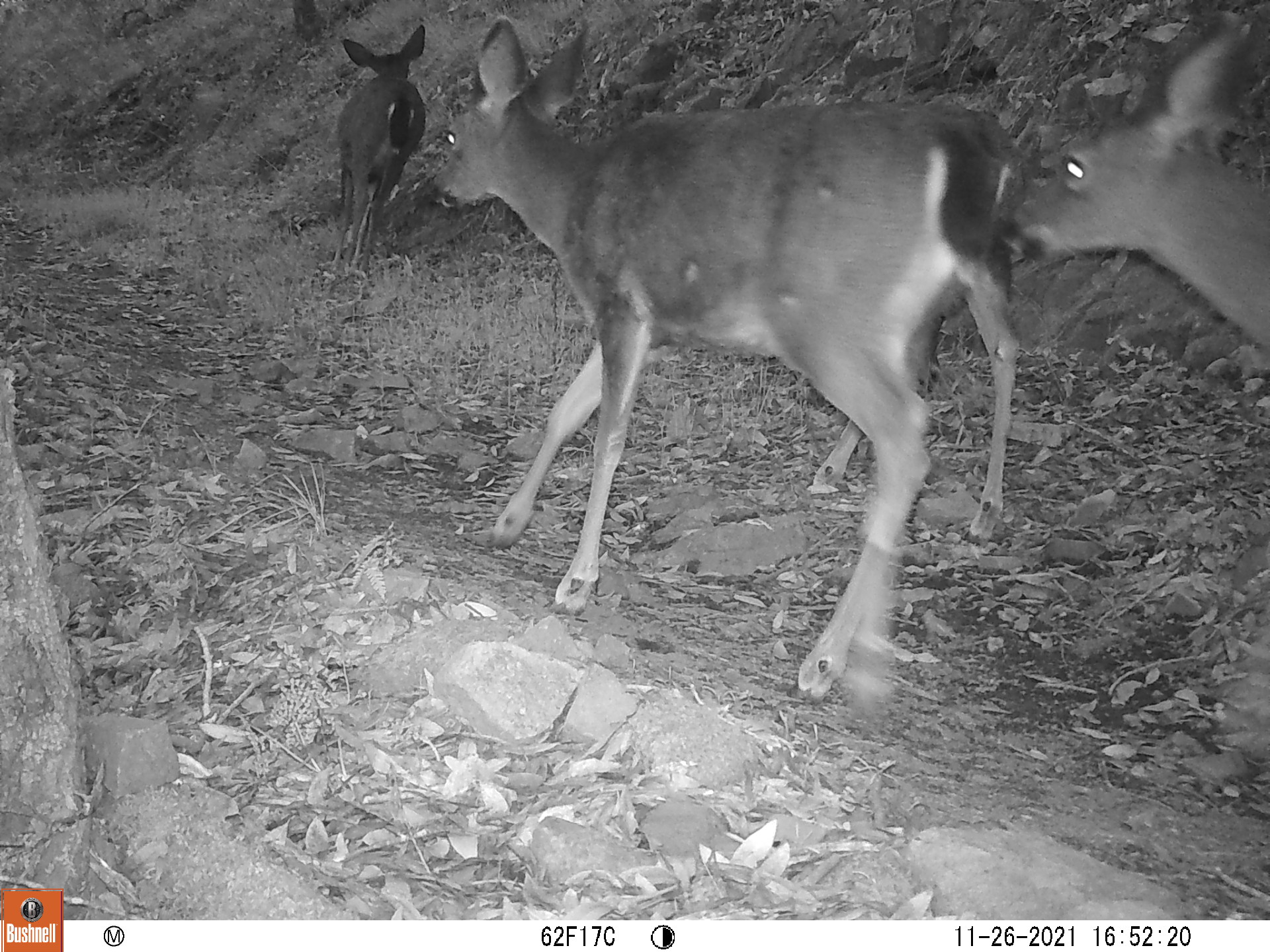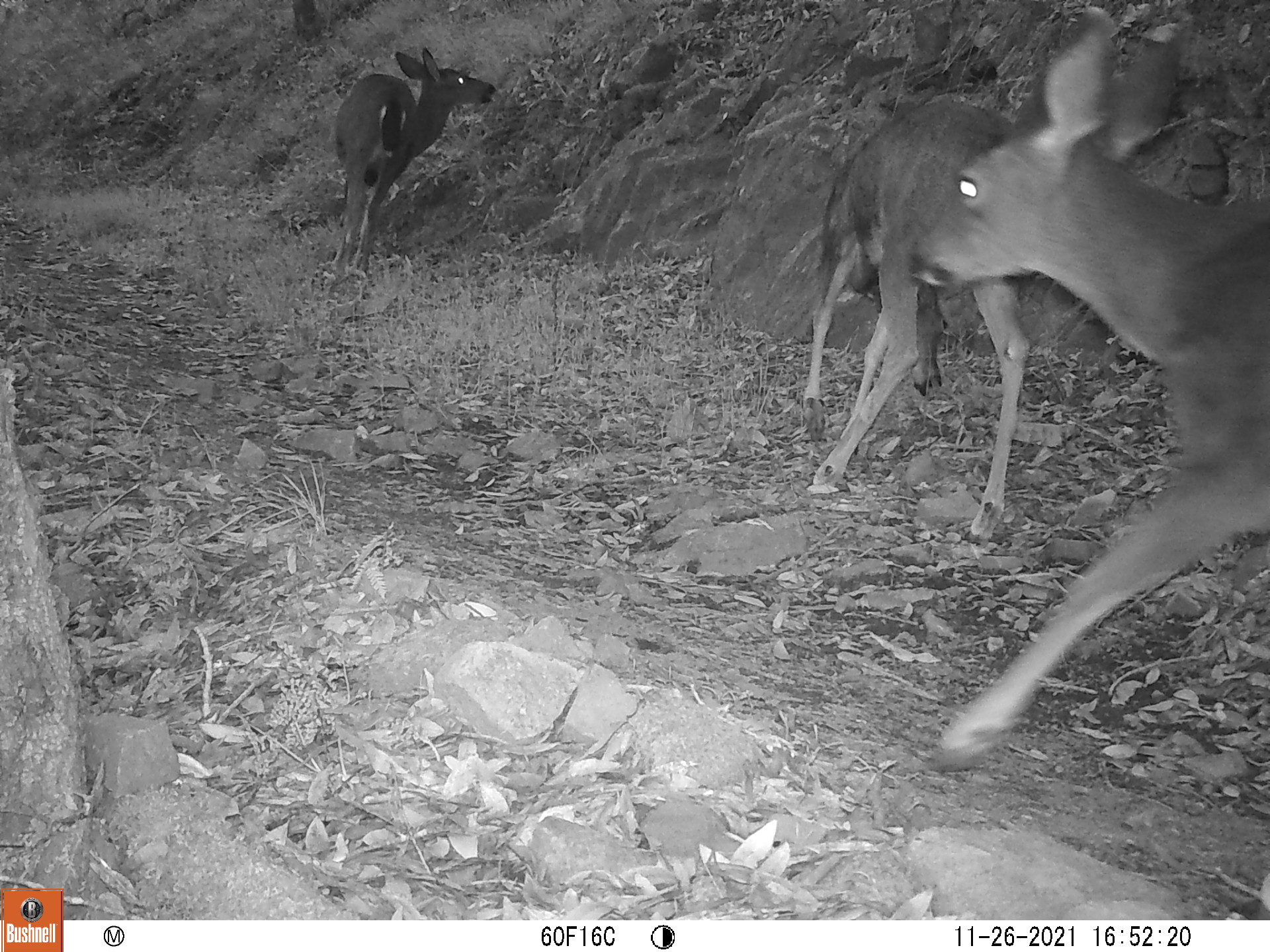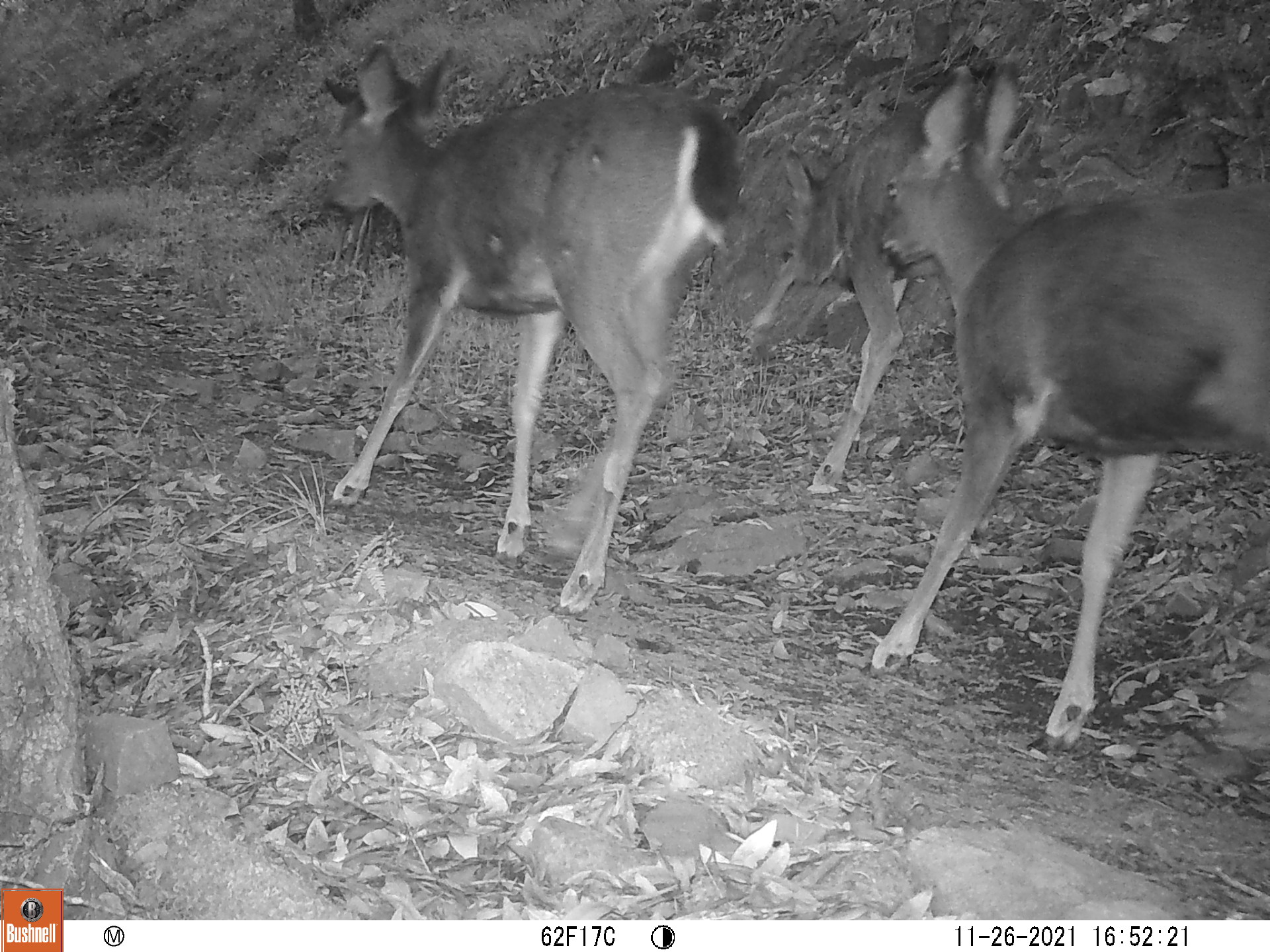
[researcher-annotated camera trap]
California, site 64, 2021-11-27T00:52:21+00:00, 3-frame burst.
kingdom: Animalia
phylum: Chordata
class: Mammalia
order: Artiodactyla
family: Cervidae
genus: Odocoileus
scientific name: Odocoileus hemionus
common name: mule deer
Mule deer (Odocoileus hemionus).